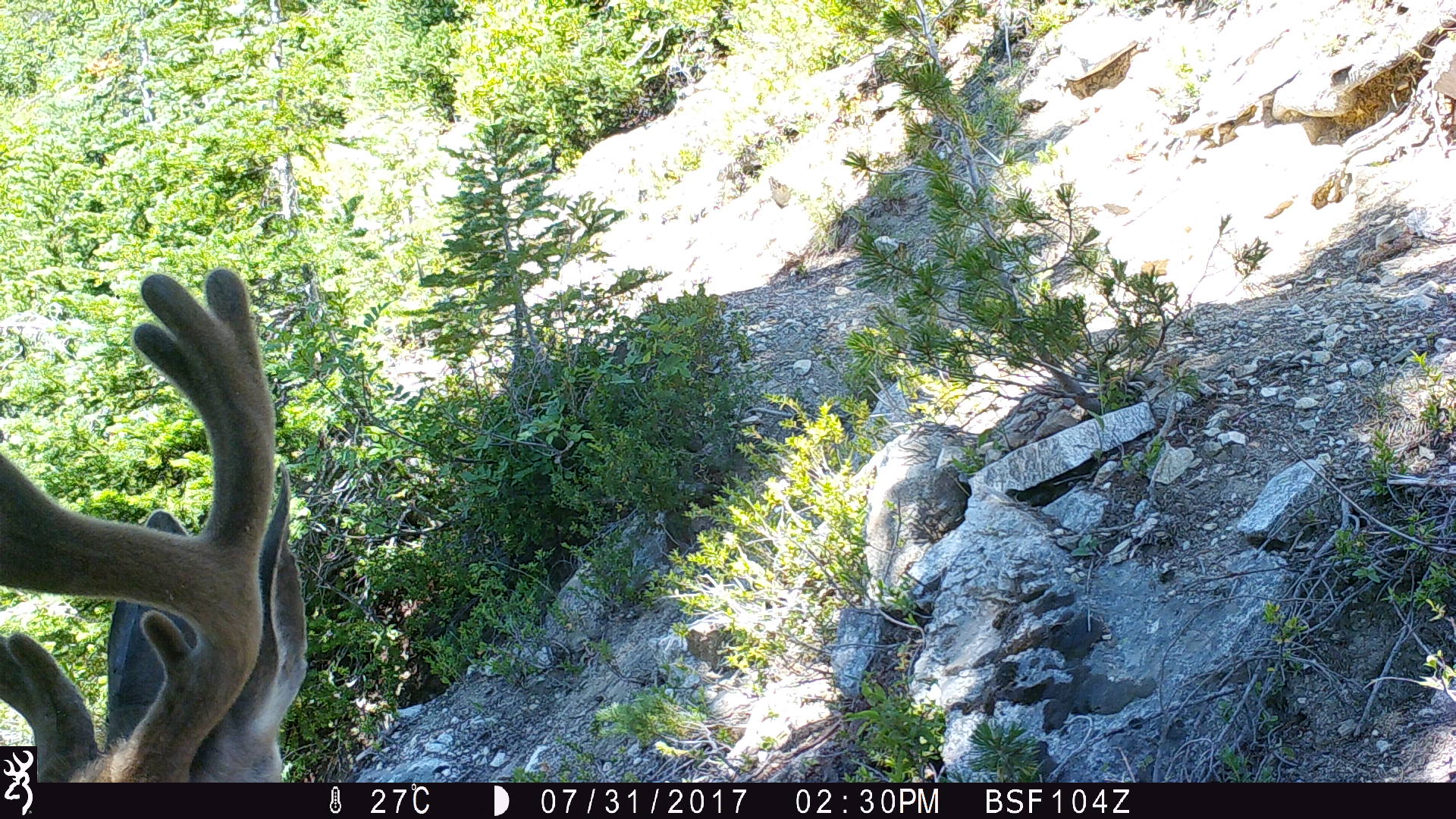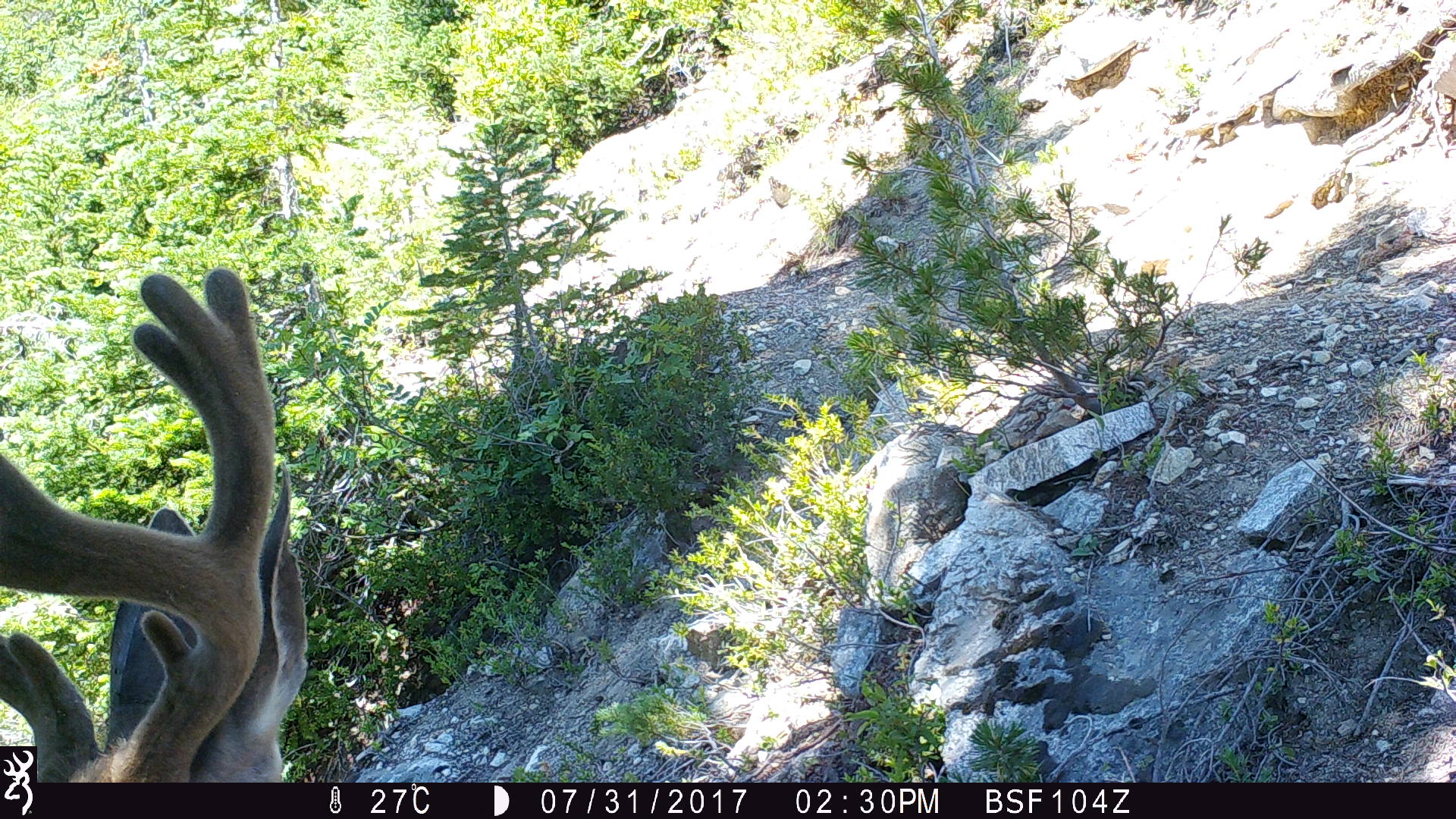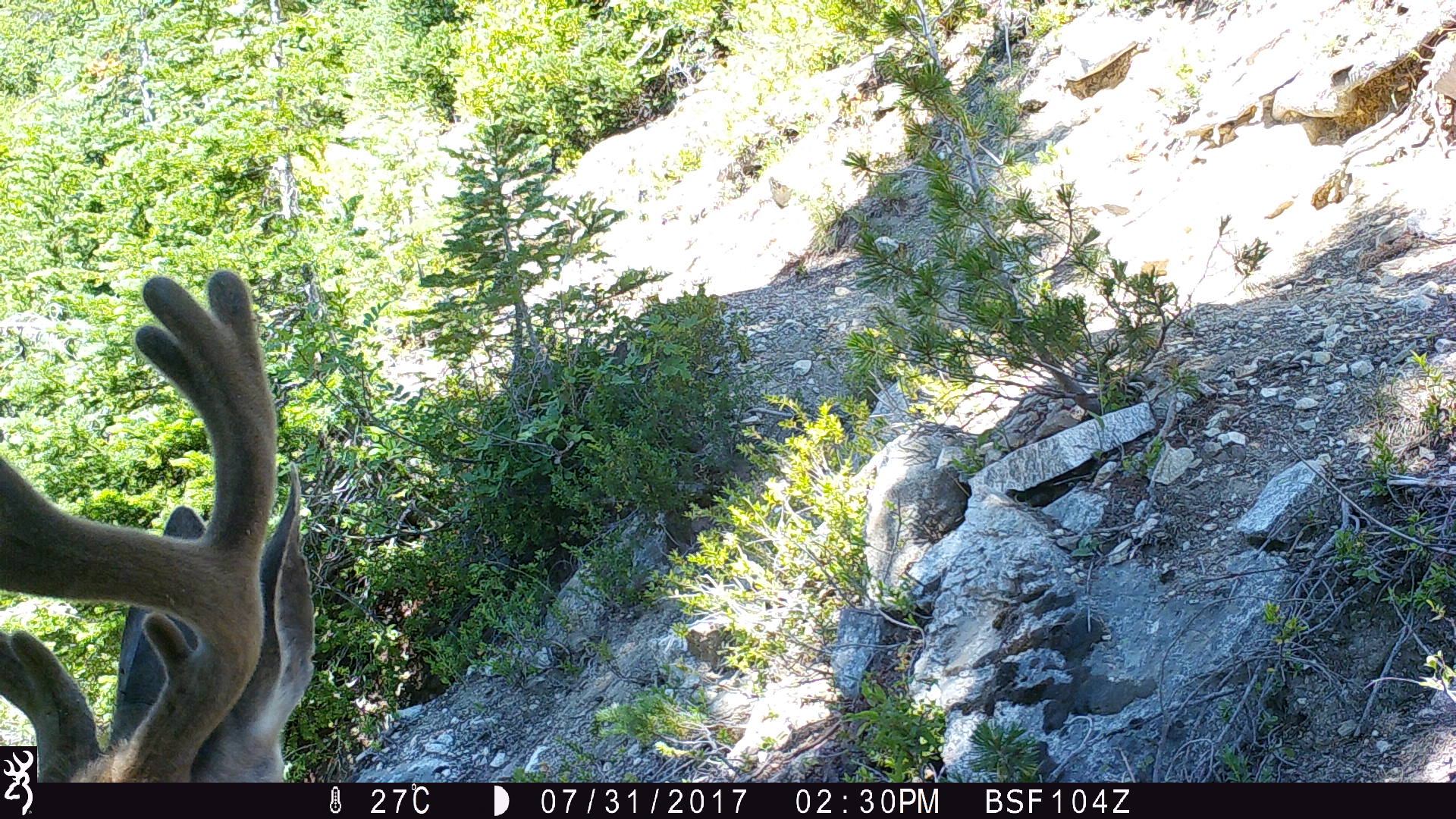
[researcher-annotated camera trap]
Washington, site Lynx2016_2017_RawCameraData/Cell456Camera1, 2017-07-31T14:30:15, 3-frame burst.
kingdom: Animalia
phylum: Chordata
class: Mammalia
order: Artiodactyla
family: Cervidae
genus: Odocoileus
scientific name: Odocoileus hemionus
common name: mule deer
Odocoileus hemionus (mule deer). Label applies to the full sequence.